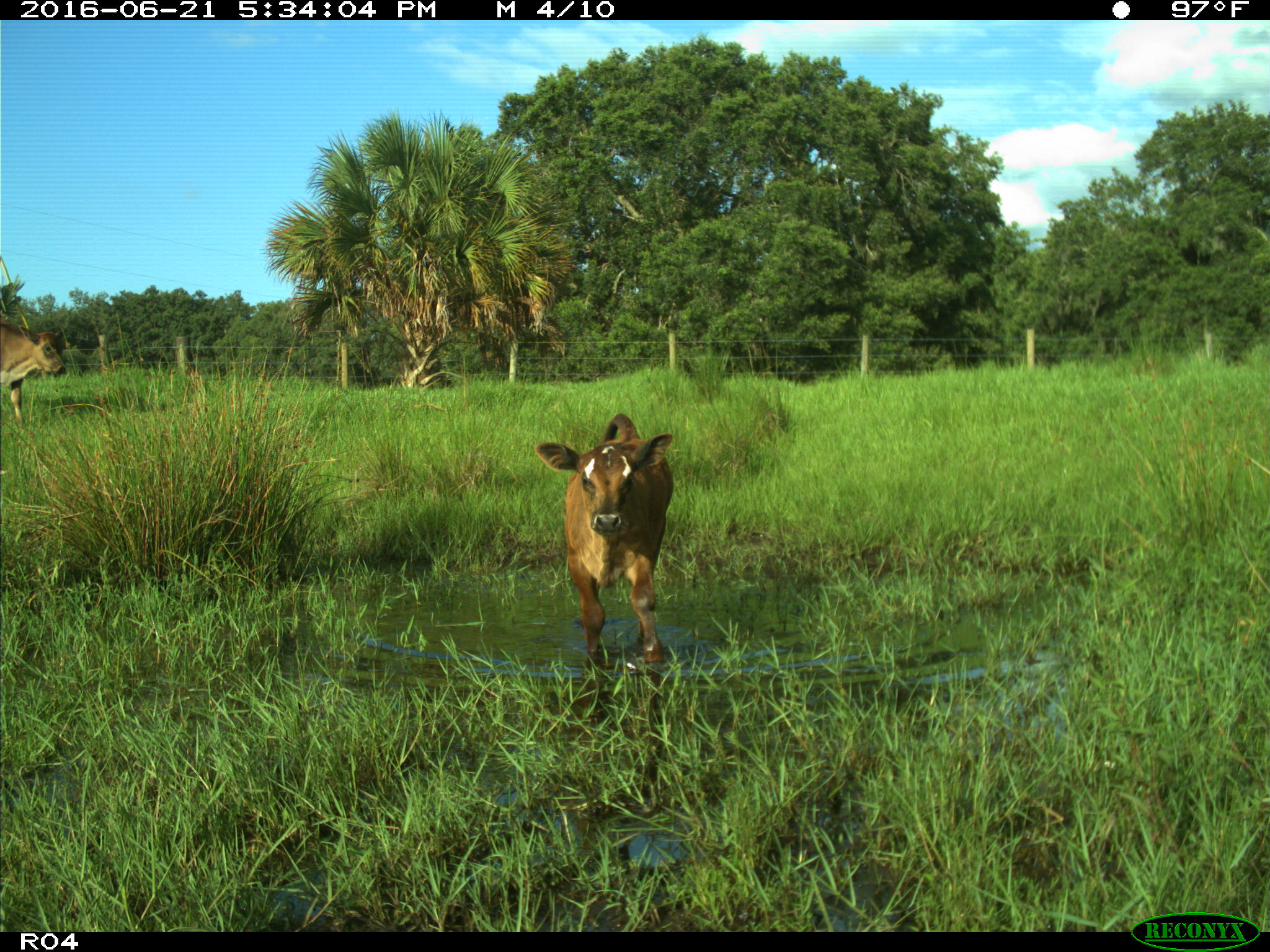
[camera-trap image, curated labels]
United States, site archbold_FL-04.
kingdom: Animalia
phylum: Chordata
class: Mammalia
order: Artiodactyla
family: Bovidae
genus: Bos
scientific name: Bos taurus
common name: domestic cow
Bos taurus (domestic cow).